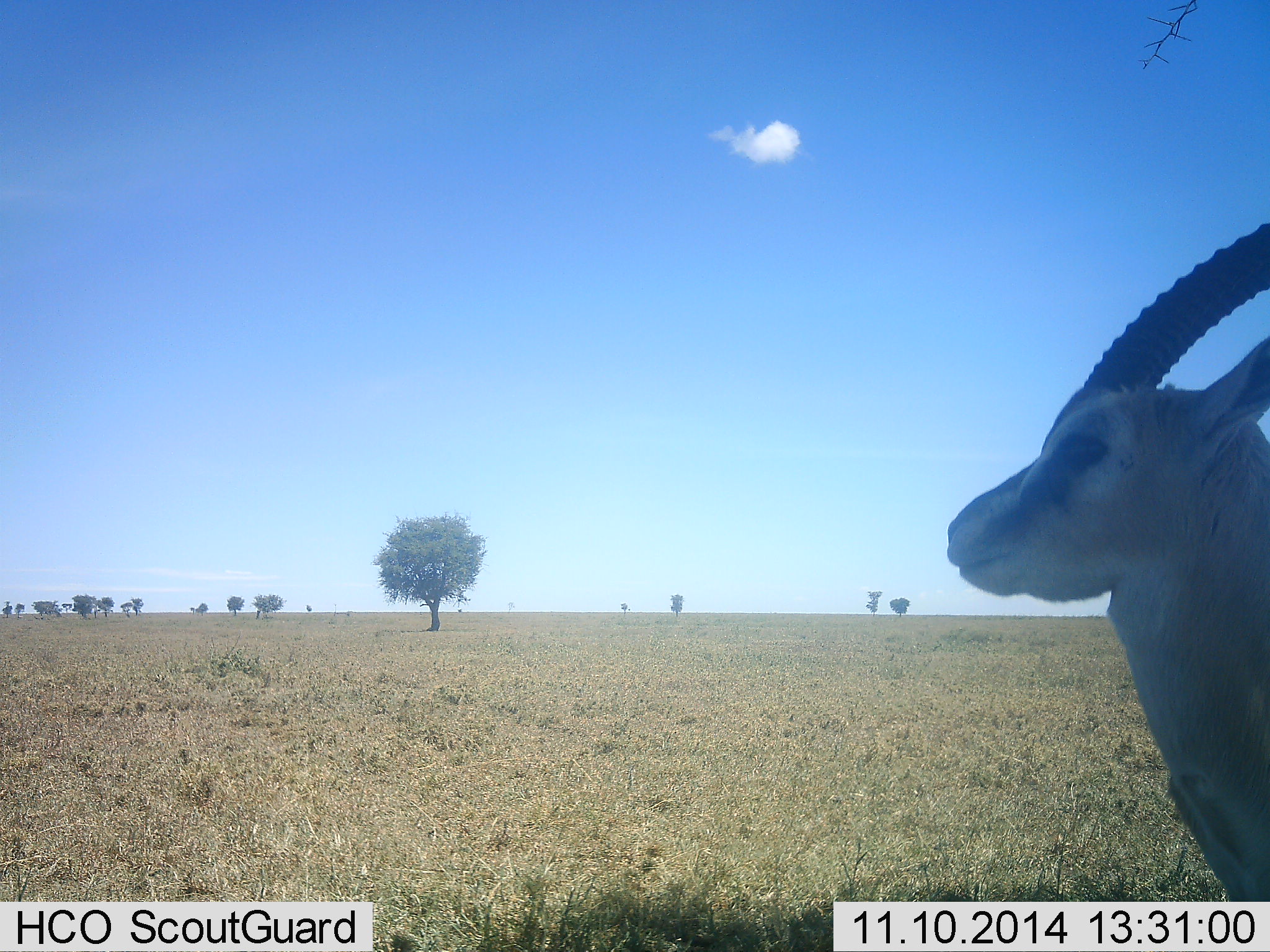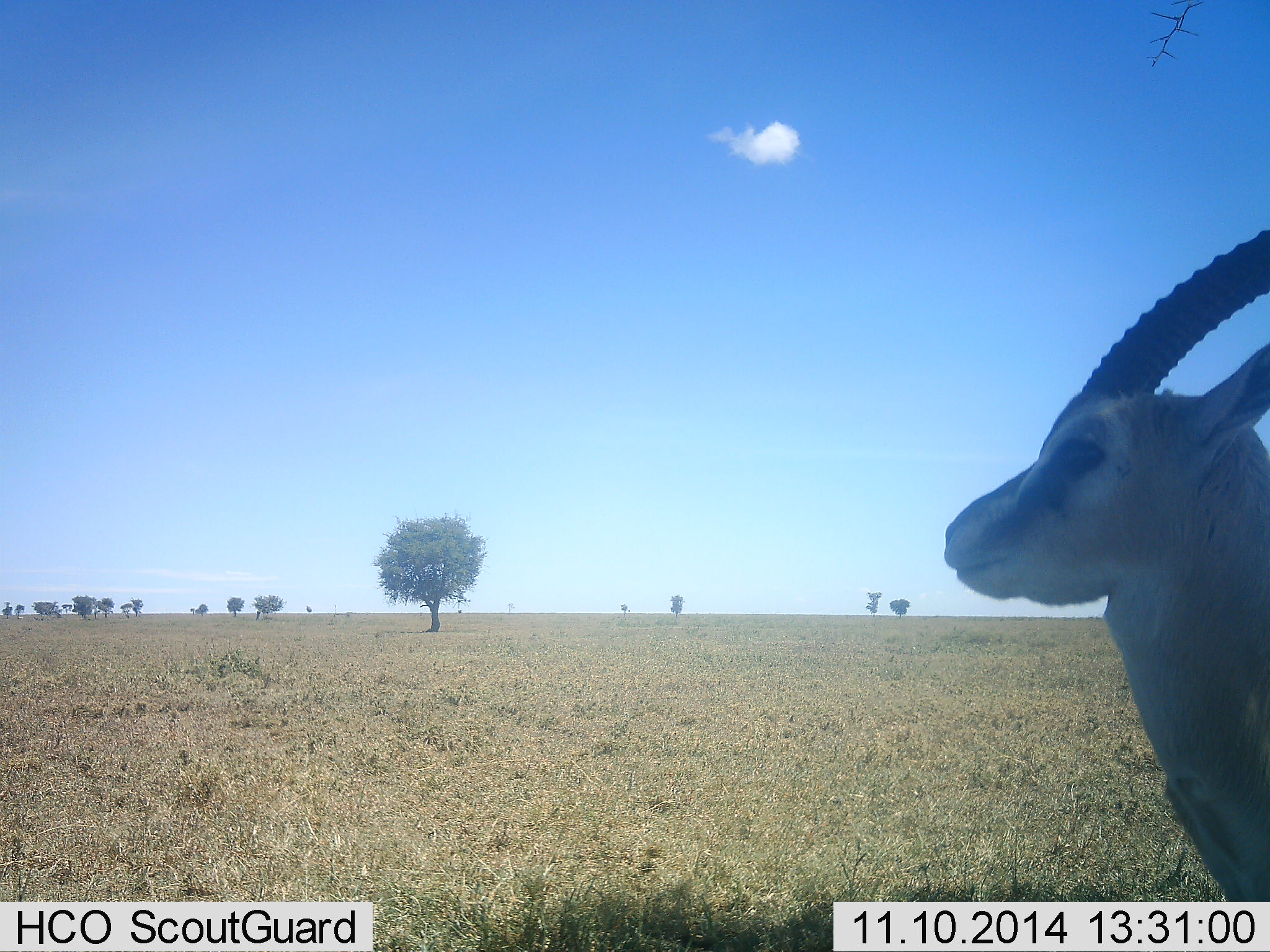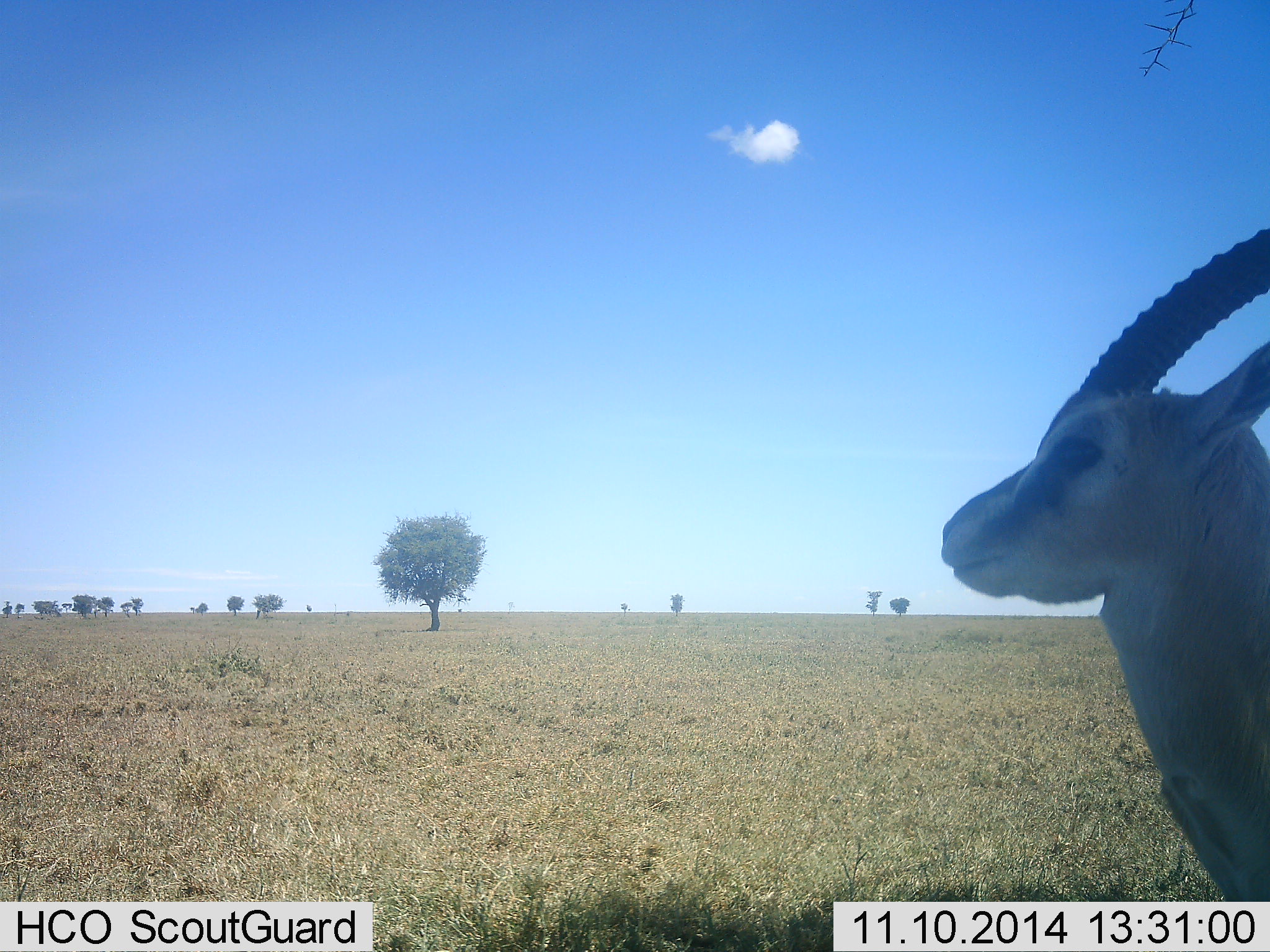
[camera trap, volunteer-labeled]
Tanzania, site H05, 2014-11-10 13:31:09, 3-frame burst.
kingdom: Animalia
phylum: Chordata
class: Mammalia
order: Artiodactyla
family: Bovidae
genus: Eudorcas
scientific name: Eudorcas thomsonii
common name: thomson's gazelle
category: gazellethomsons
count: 1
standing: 100%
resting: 0%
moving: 0%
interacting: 0%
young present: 0%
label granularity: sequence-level